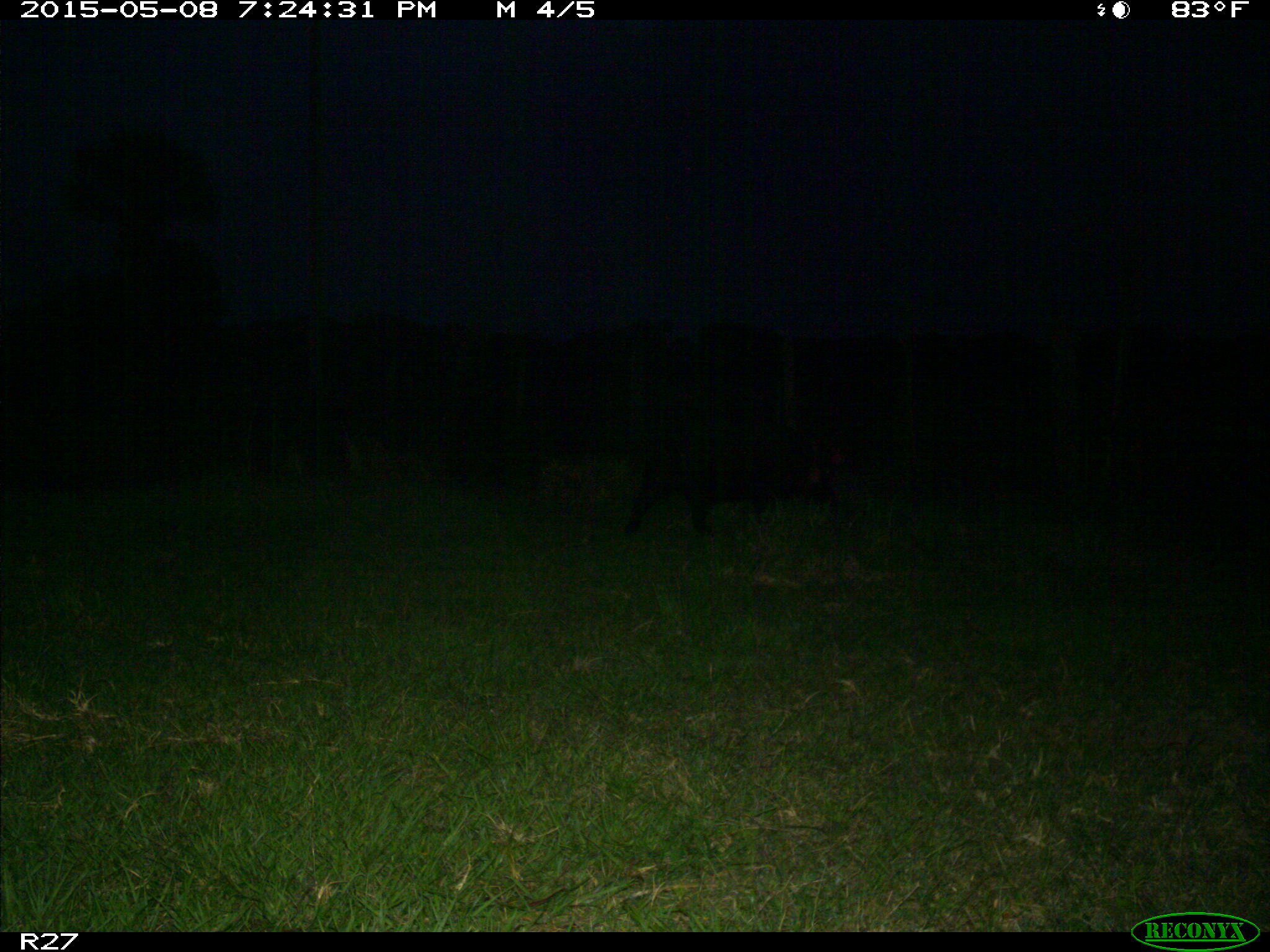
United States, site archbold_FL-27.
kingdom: Animalia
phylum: Chordata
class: Mammalia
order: Artiodactyla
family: Suidae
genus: Sus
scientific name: Sus scrofa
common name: wild boar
Sus scrofa (wild boar).